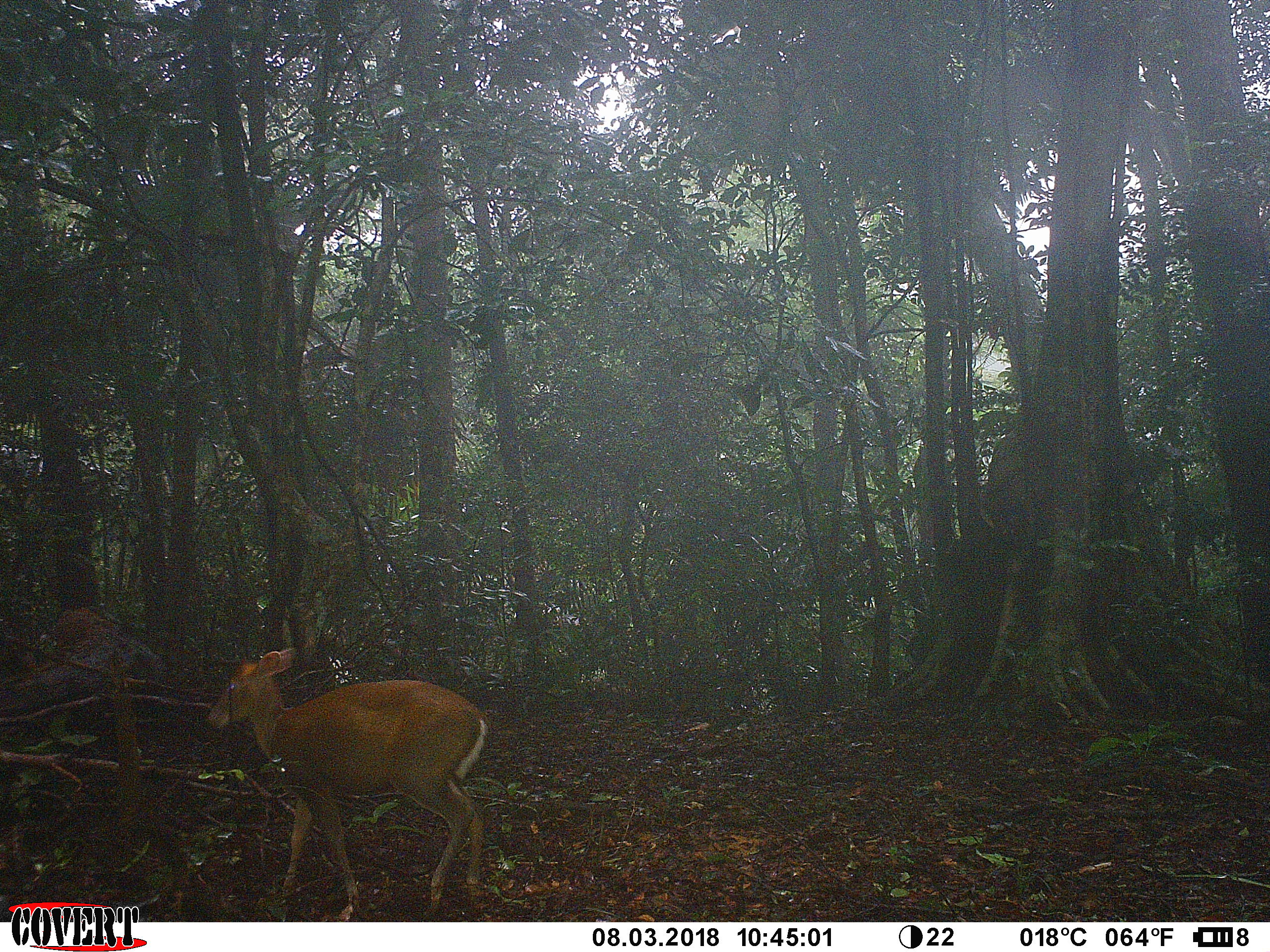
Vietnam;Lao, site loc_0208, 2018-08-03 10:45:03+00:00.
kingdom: Animalia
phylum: Chordata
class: Mammalia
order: Artiodactyla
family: Cervidae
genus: Muntiacus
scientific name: Muntiacus rooseveltorum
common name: roosevelt's muntjac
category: roosevelts muntjac group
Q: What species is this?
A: Roosevelts muntjac group (roosevelt's muntjac) (Muntiacus rooseveltorum).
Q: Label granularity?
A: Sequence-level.